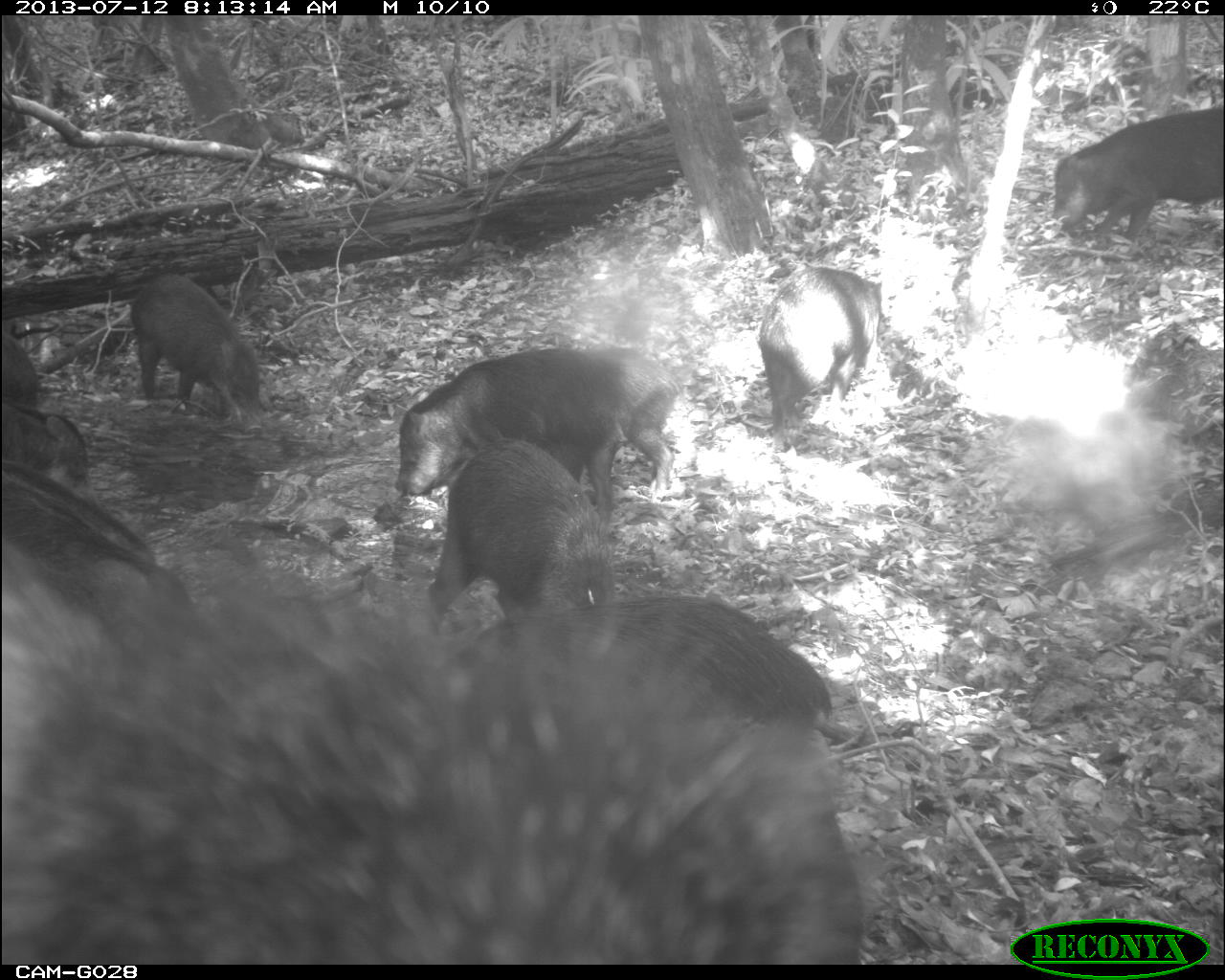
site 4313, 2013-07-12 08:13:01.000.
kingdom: Animalia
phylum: Chordata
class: Mammalia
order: Artiodactyla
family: Tayassuidae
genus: Tayassu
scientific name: Tayassu pecari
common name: white-lipped peccary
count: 20